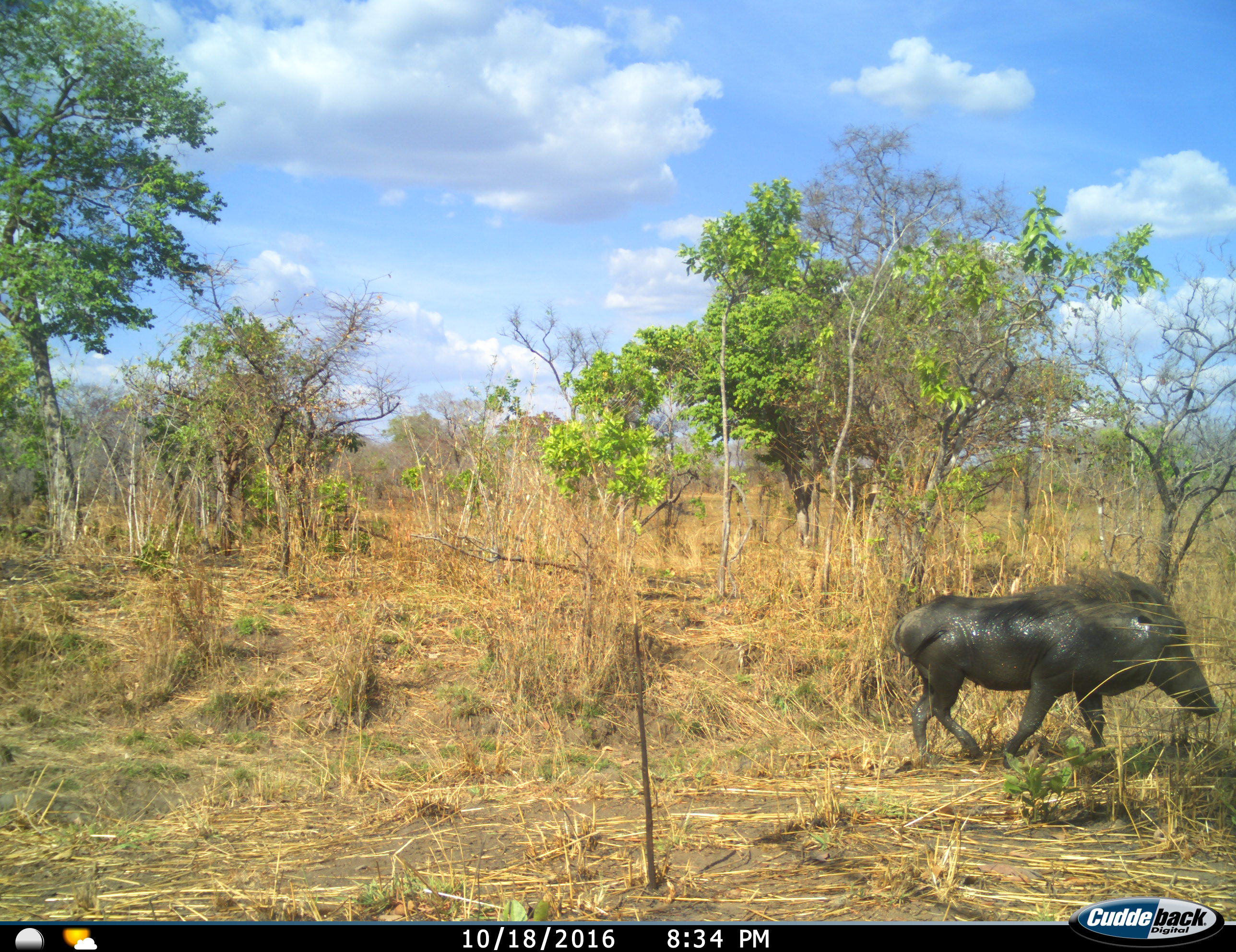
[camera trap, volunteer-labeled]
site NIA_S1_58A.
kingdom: Animalia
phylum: Chordata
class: Mammalia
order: Artiodactyla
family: Suidae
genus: Phacochoerus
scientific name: Phacochoerus africanus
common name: warthog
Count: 1.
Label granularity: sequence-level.